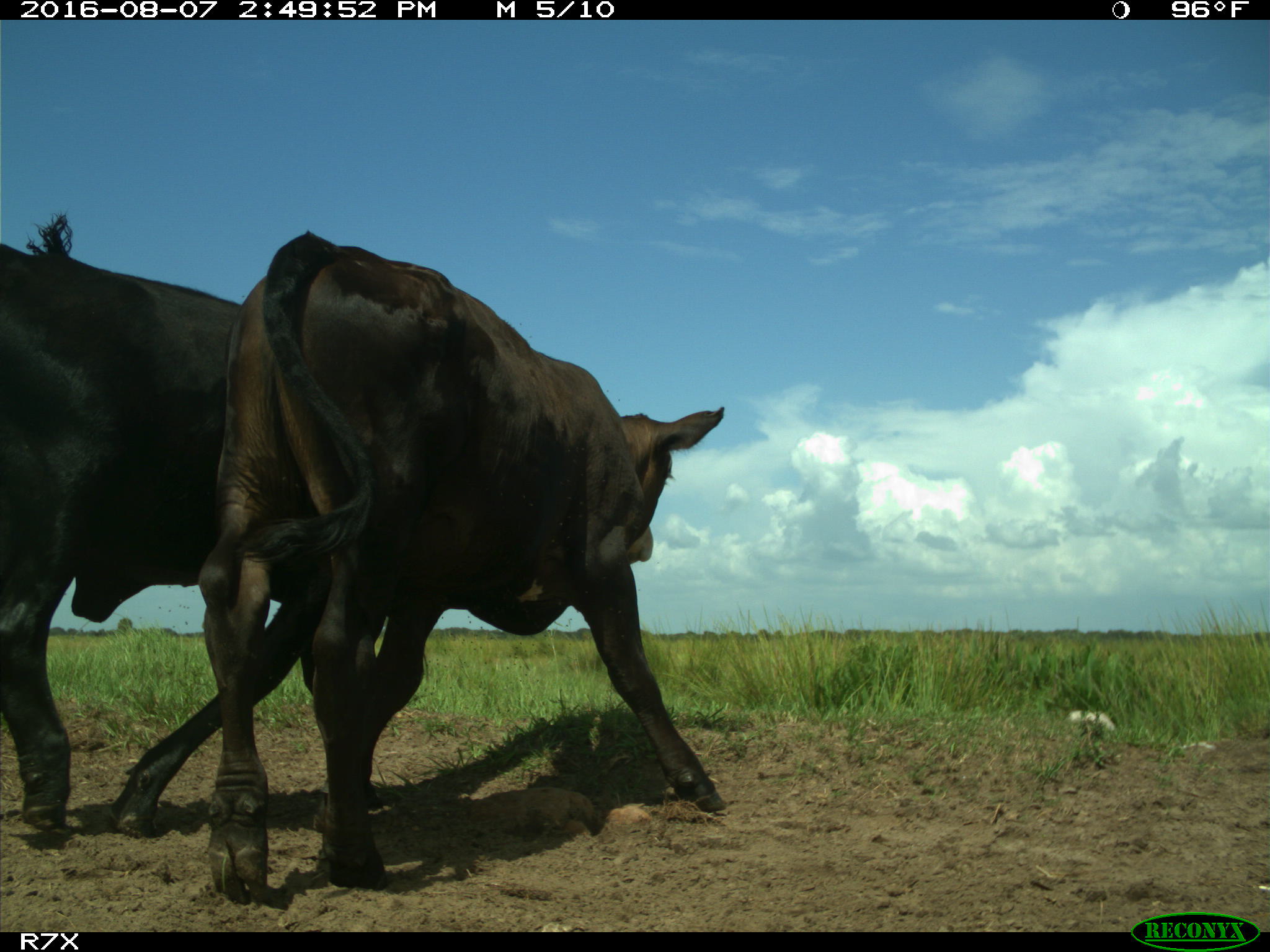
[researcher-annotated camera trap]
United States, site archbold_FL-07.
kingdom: Animalia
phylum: Chordata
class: Mammalia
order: Artiodactyla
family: Bovidae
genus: Bos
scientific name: Bos taurus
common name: domestic cow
Bos taurus (domestic cow).